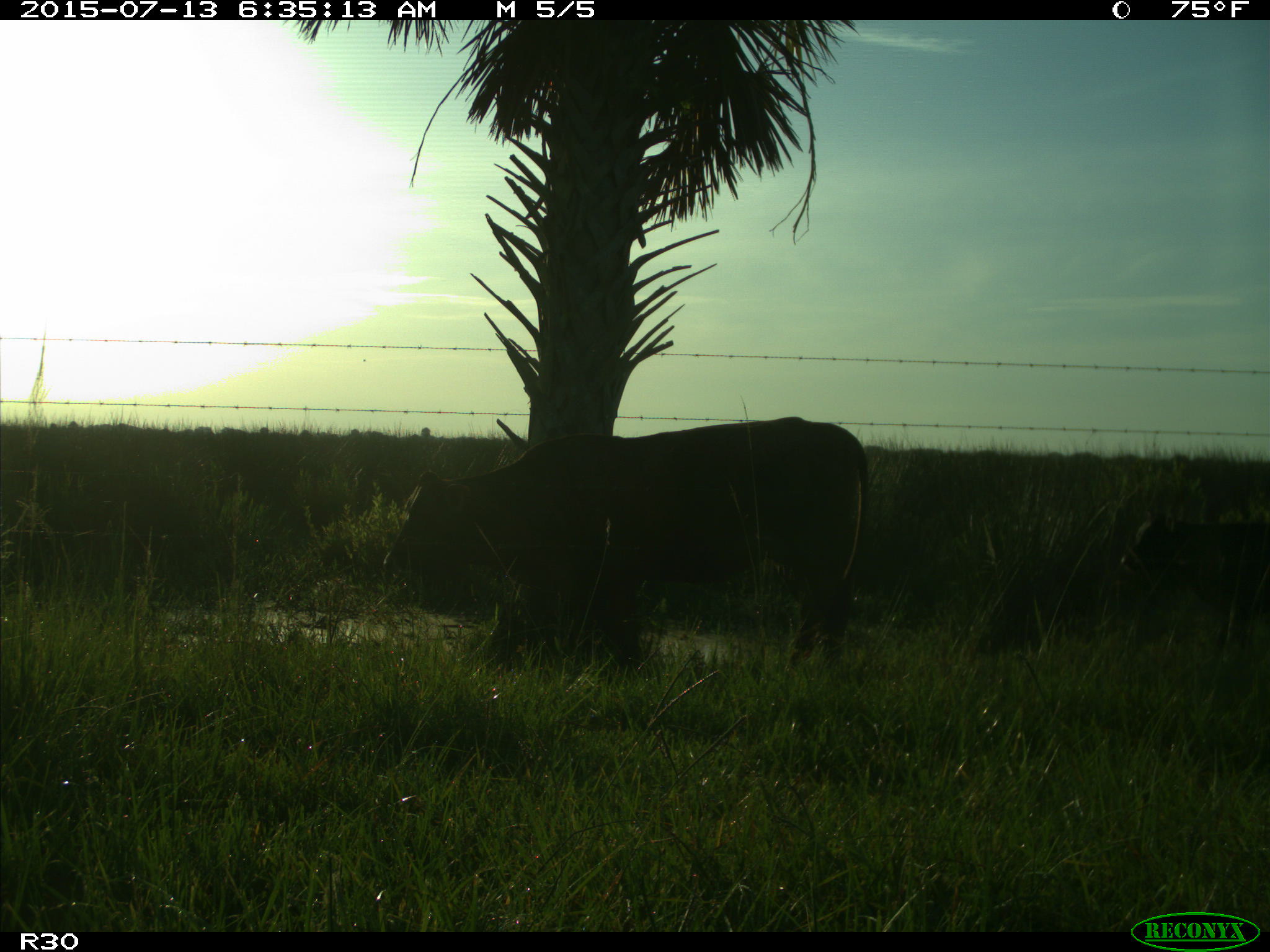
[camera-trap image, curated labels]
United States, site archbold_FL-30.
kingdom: Animalia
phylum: Chordata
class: Mammalia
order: Artiodactyla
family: Bovidae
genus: Bos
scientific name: Bos taurus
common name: domestic cow